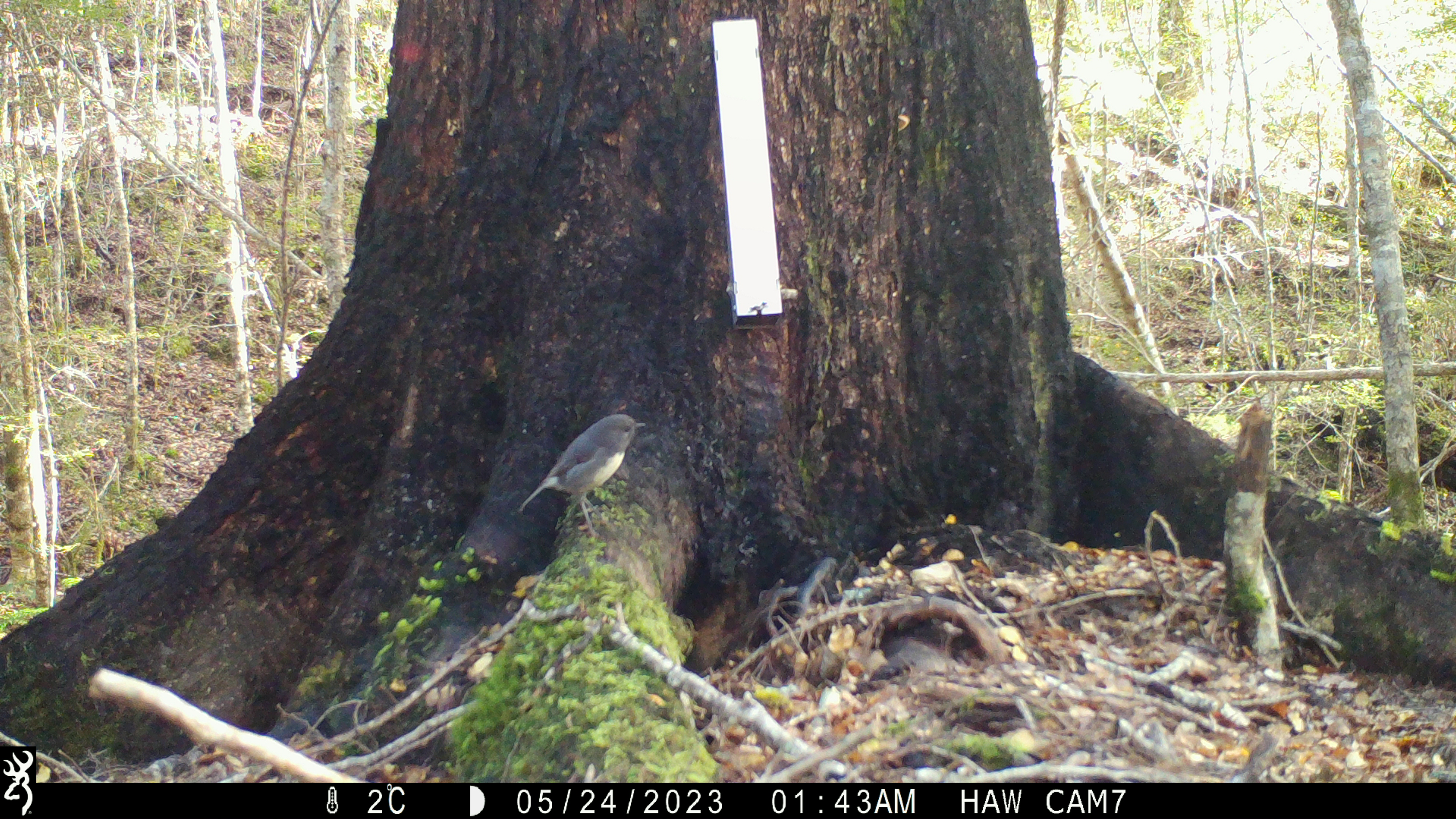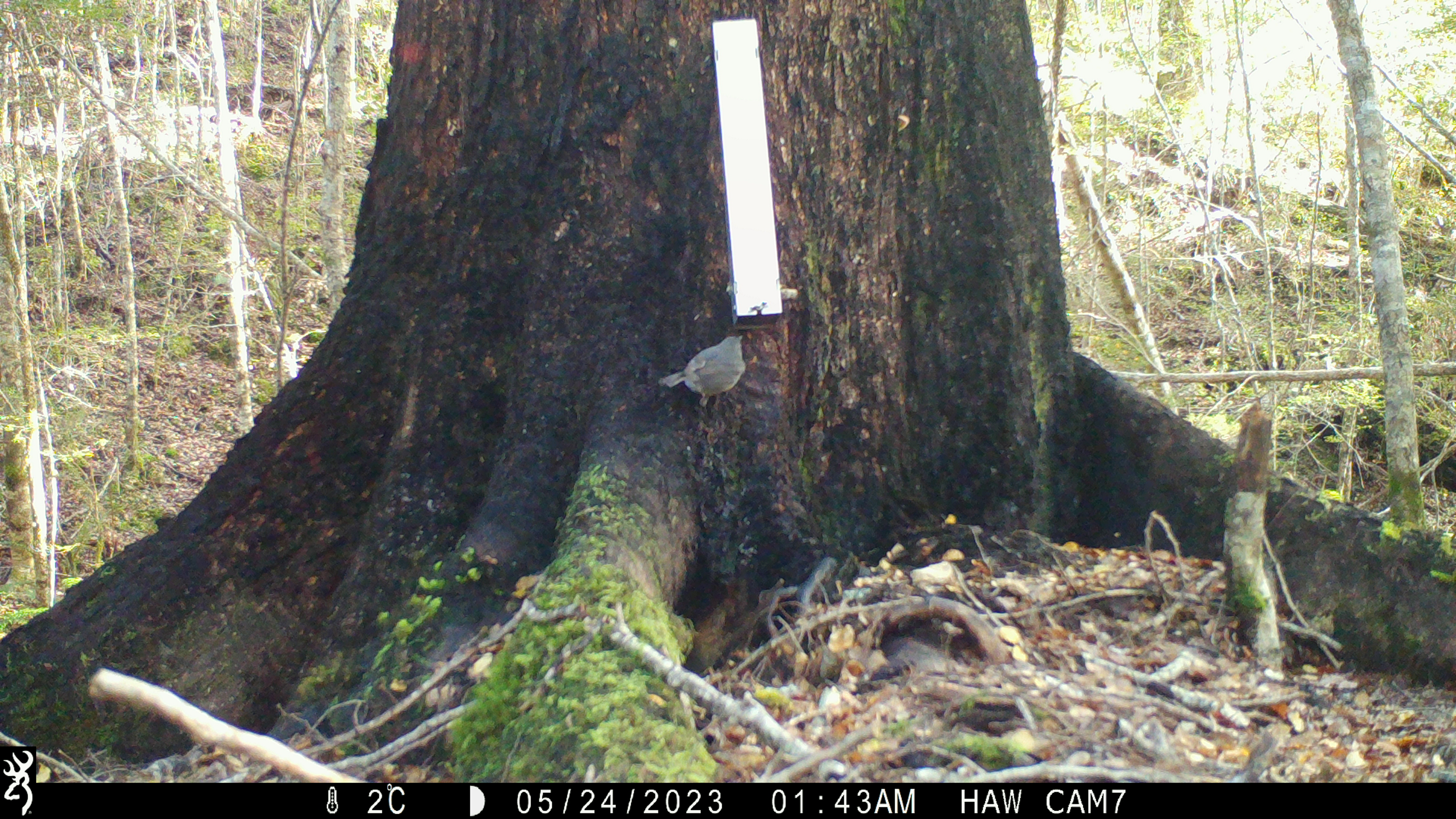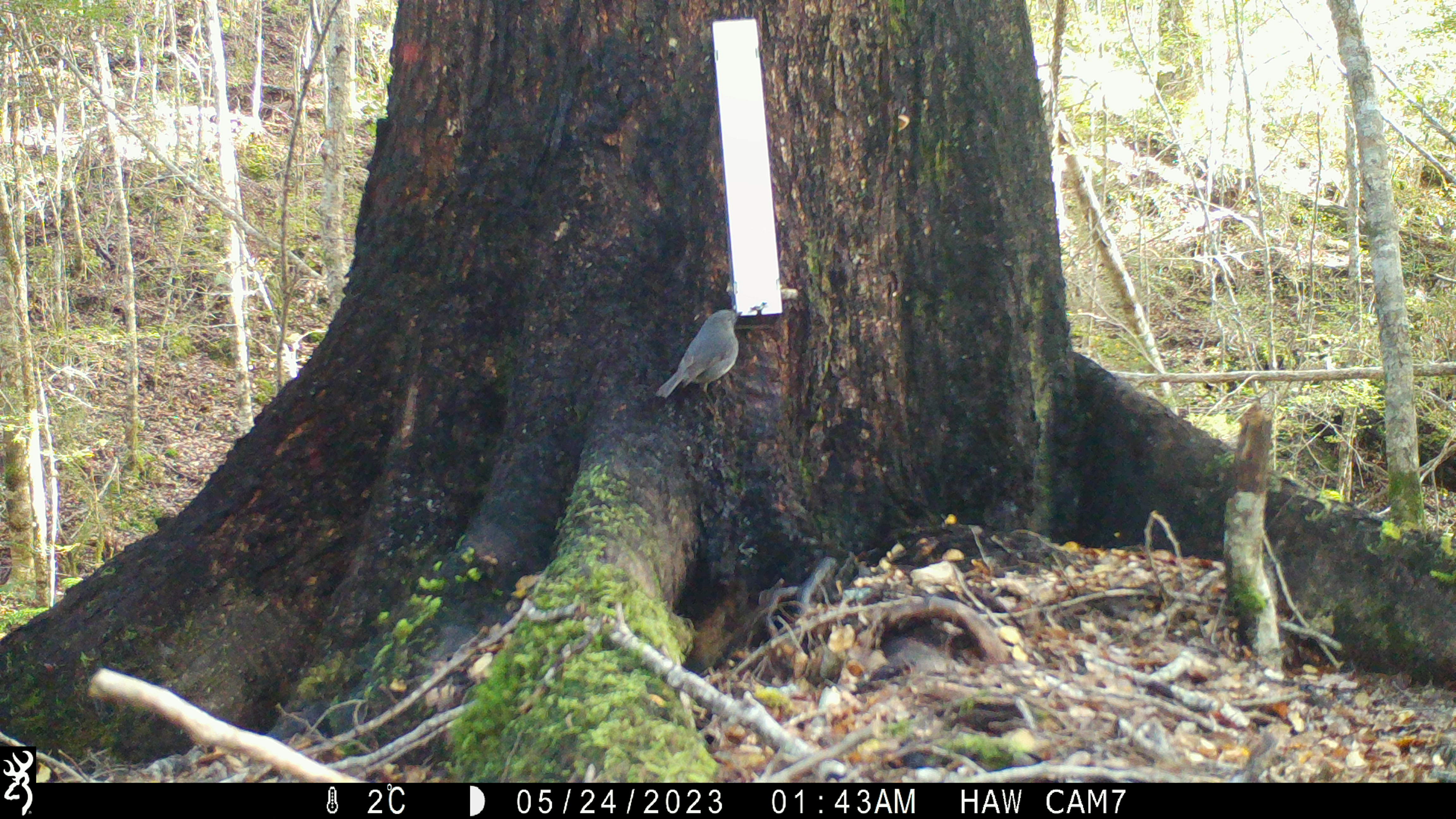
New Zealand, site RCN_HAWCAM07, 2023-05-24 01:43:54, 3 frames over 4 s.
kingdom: Animalia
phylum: Chordata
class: Aves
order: Passeriformes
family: Petroicidae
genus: Petroica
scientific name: Petroica australis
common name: new zealand robin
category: robin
Robin (new zealand robin) (Petroica australis).